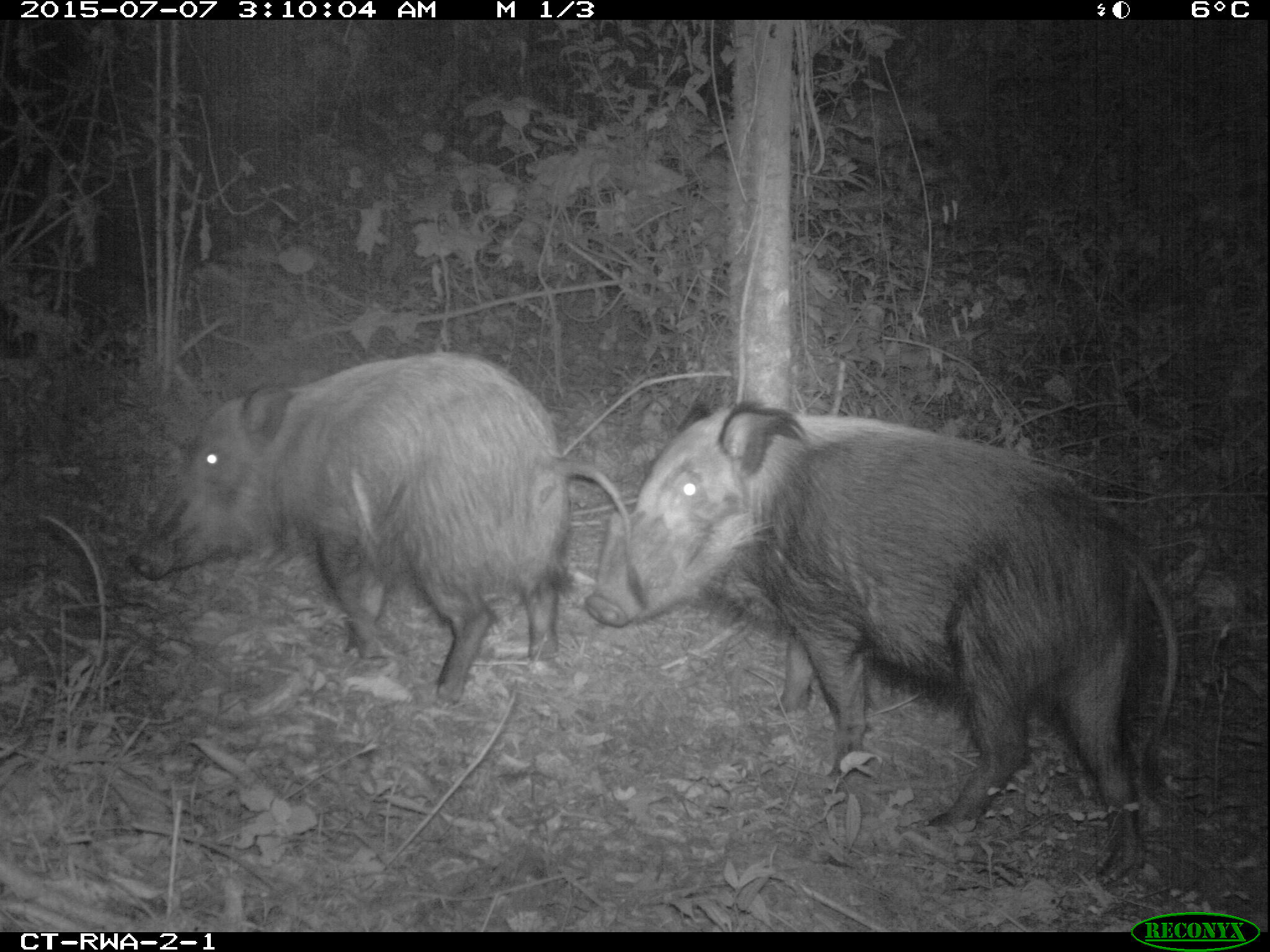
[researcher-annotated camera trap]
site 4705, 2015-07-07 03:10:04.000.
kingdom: Animalia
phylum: Chordata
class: Mammalia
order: Artiodactyla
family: Suidae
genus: Potamochoerus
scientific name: Potamochoerus larvatus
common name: bushpig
Potamochoerus larvatus (bushpig), count 2.